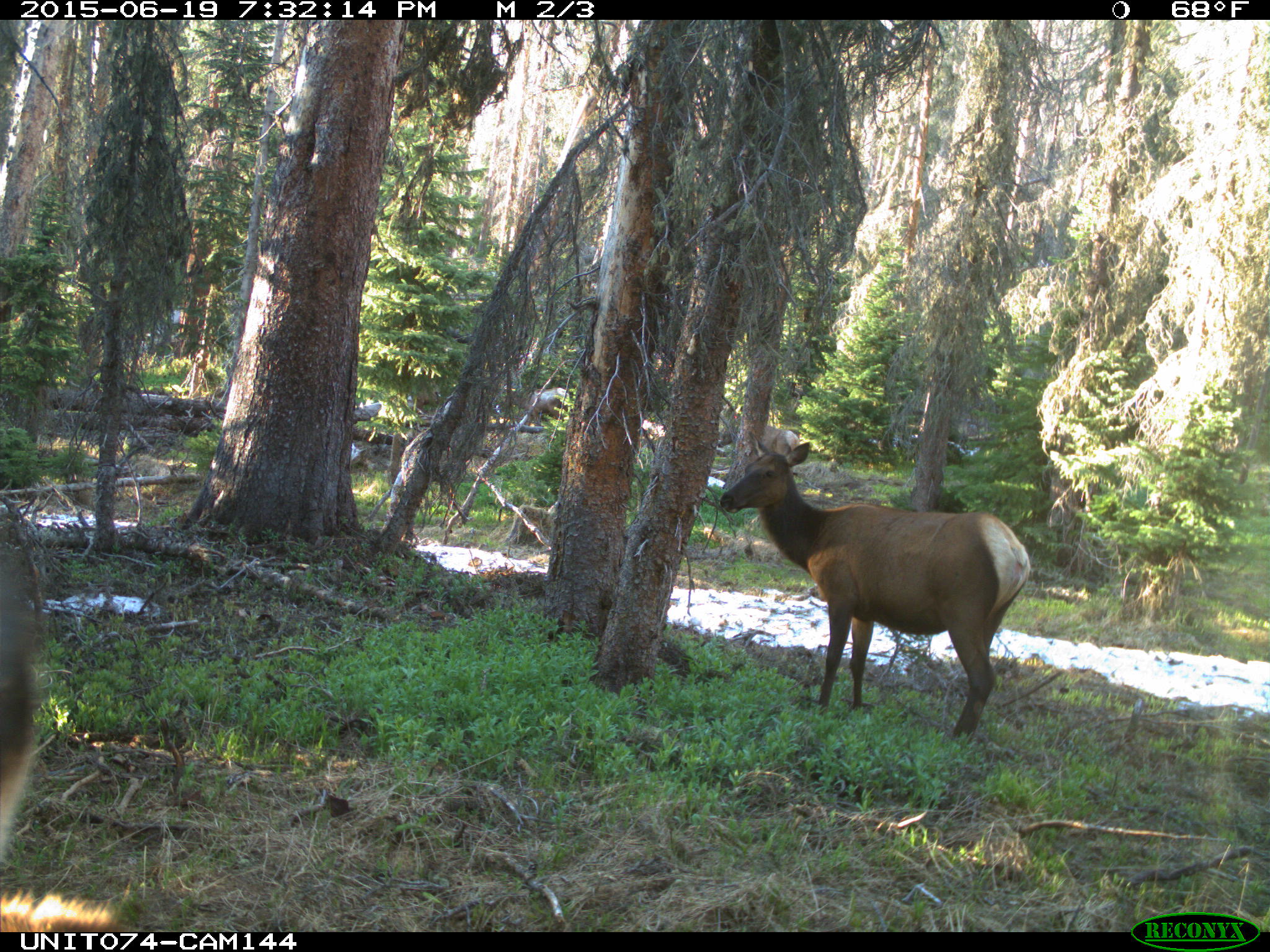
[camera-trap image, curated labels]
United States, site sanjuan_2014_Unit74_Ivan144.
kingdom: Animalia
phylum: Chordata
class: Mammalia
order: Artiodactyla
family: Cervidae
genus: Cervus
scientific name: Cervus elaphus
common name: red deer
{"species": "Cervus elaphus (red deer)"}